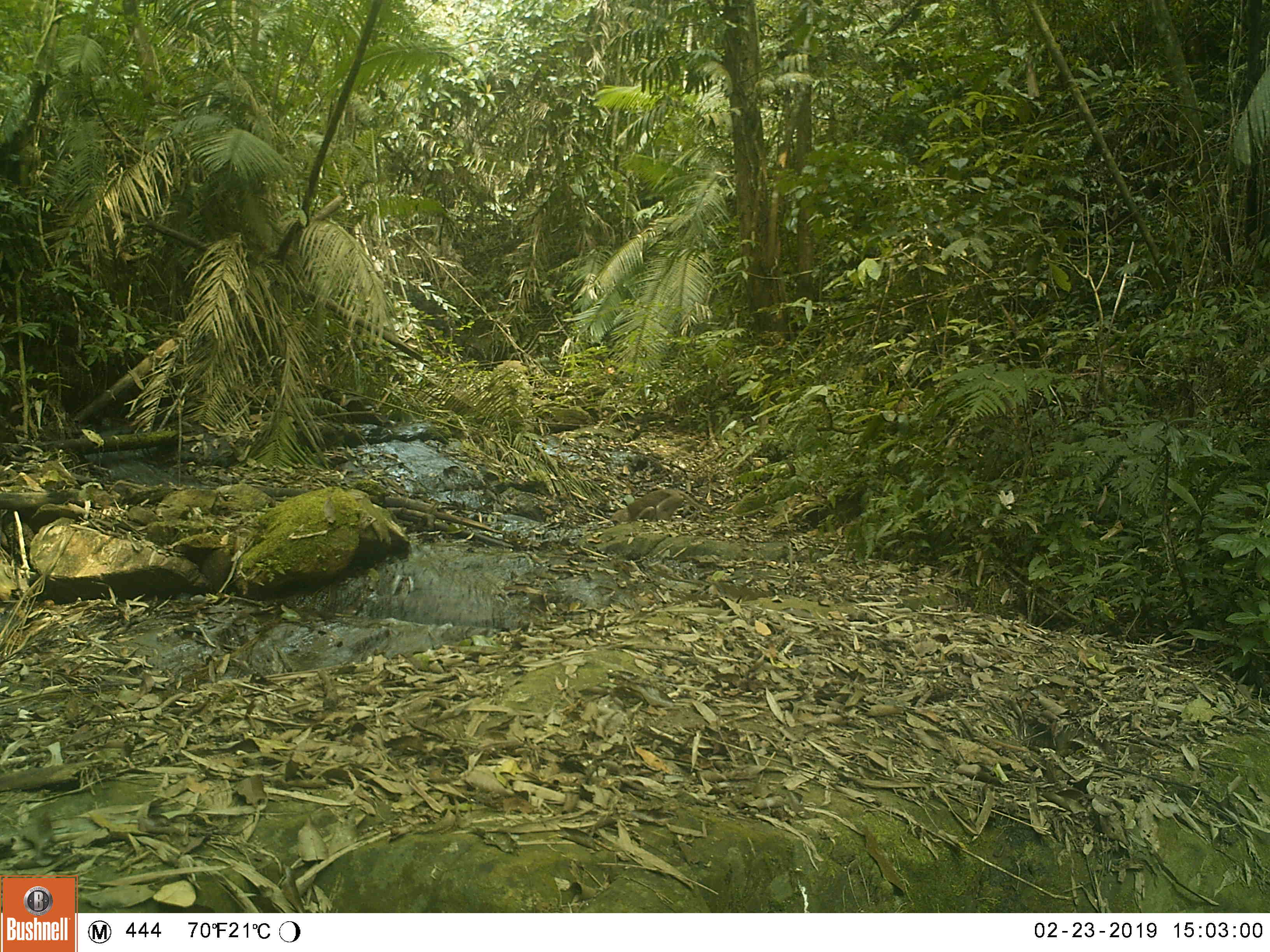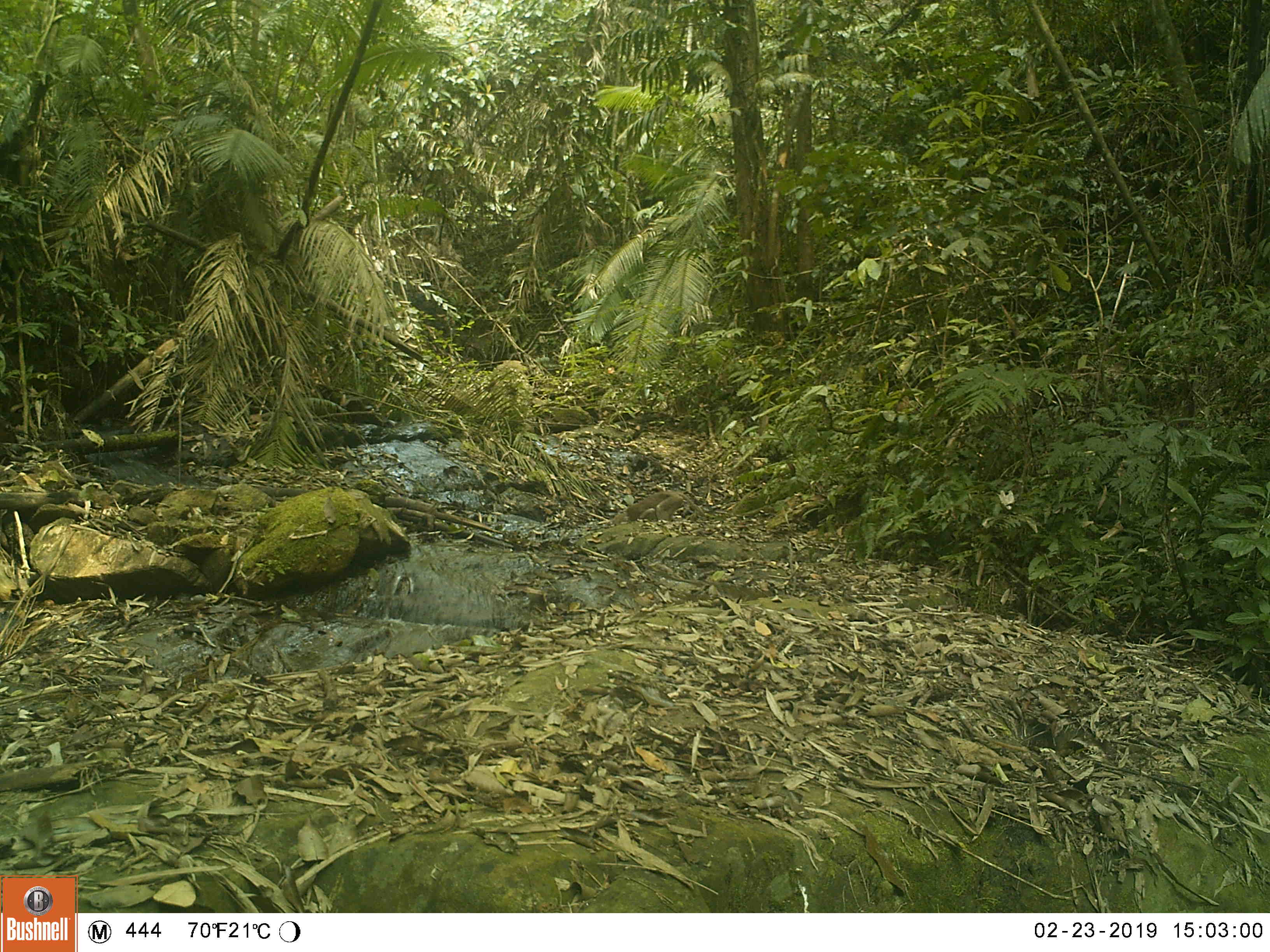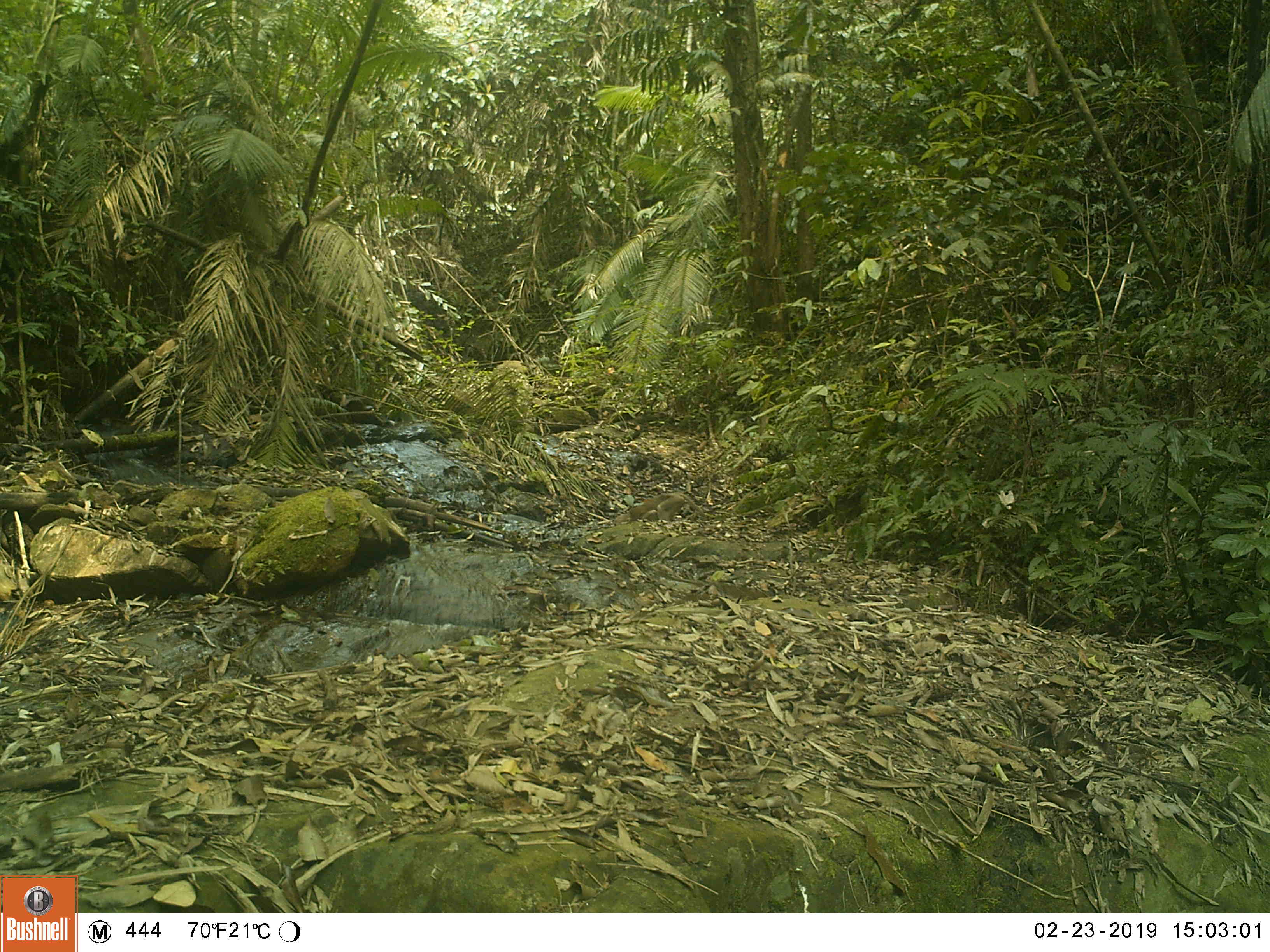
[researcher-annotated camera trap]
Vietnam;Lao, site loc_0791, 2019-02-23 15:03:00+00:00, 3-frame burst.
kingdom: Animalia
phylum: Chordata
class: Mammalia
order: Primates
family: Cercopithecidae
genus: Macaca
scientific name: Macaca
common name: macaques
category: assam or rhesus macaque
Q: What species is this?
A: Assam or rhesus macaque (macaques) (Macaca).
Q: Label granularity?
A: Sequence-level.